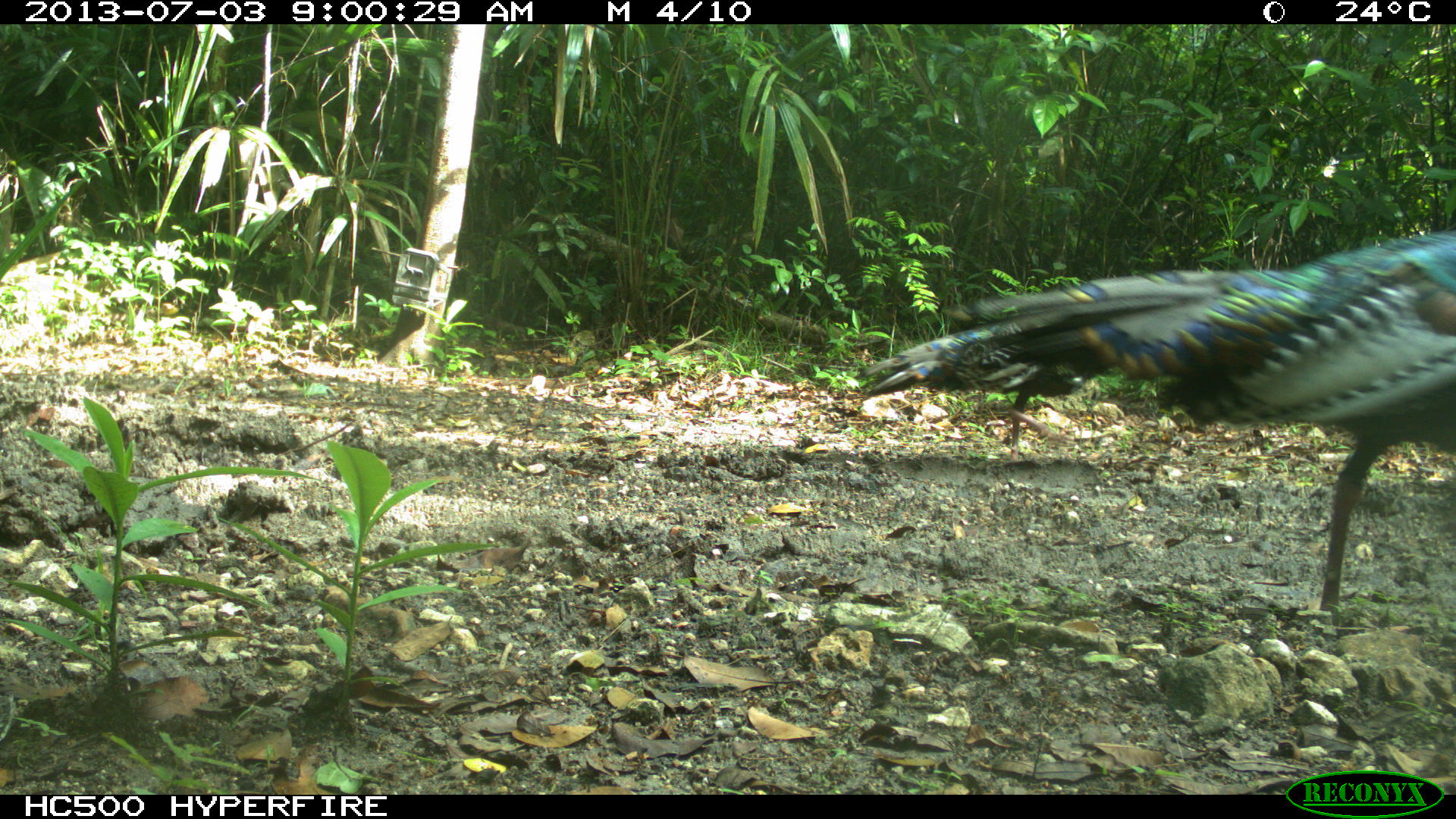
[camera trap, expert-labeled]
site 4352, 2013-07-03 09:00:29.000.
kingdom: Animalia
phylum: Chordata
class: Aves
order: Galliformes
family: Phasianidae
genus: Meleagris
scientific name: Meleagris ocellata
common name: ocellated turkey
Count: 2.